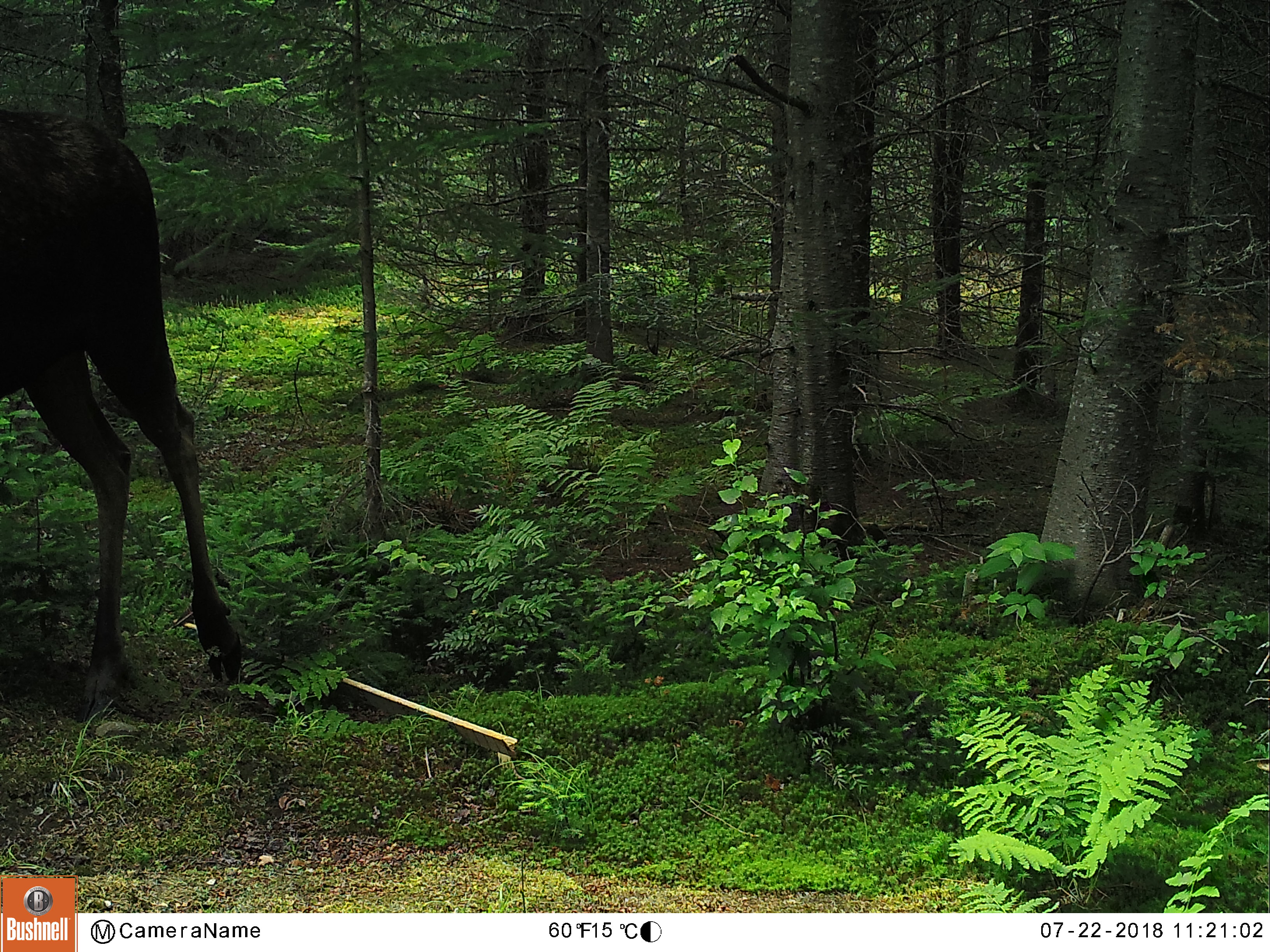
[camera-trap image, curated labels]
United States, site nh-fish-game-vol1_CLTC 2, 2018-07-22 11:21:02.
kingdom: Animalia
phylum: Chordata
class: Mammalia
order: Artiodactyla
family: Cervidae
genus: Alces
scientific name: Alces alces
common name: moose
Moose (Alces alces).